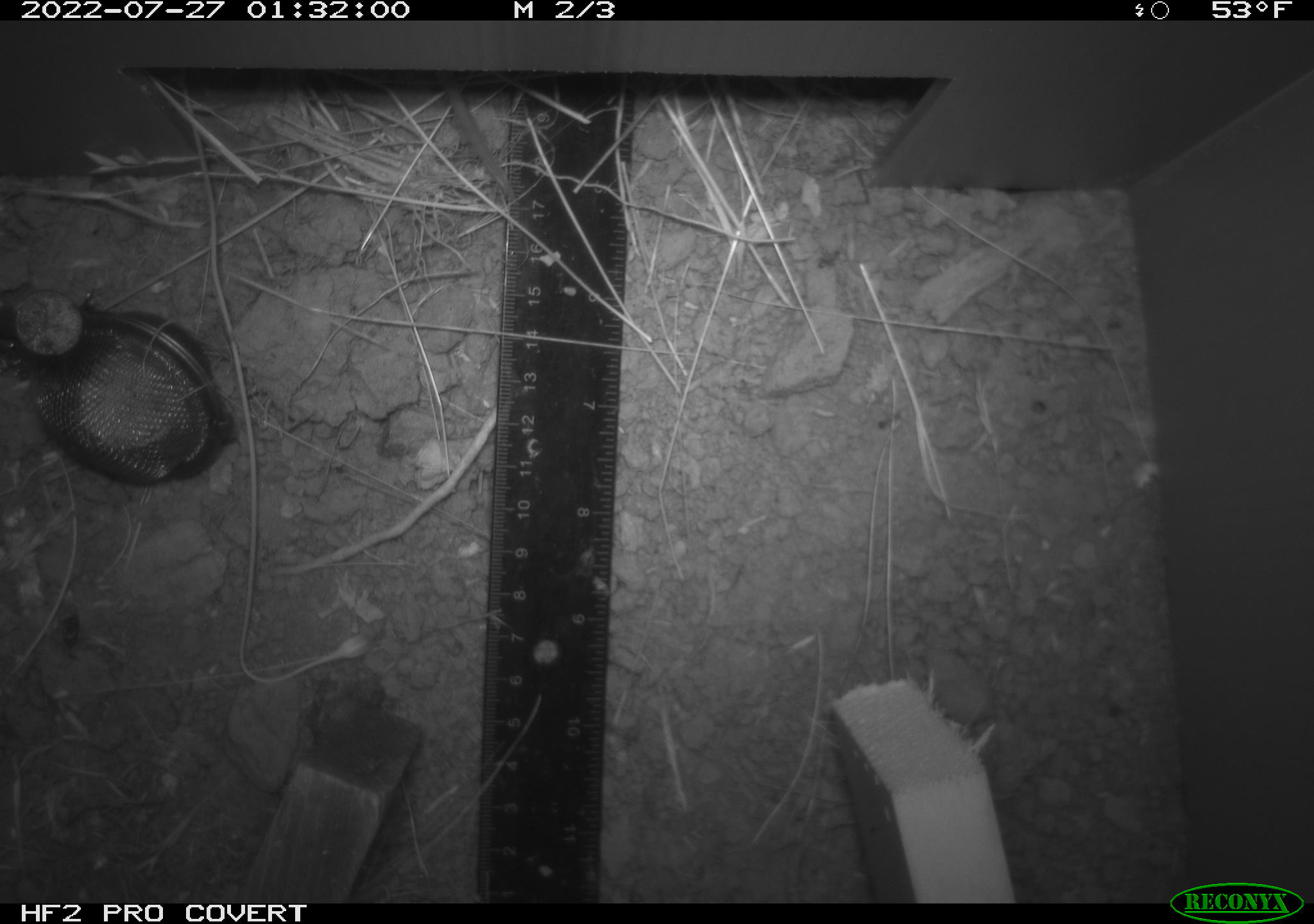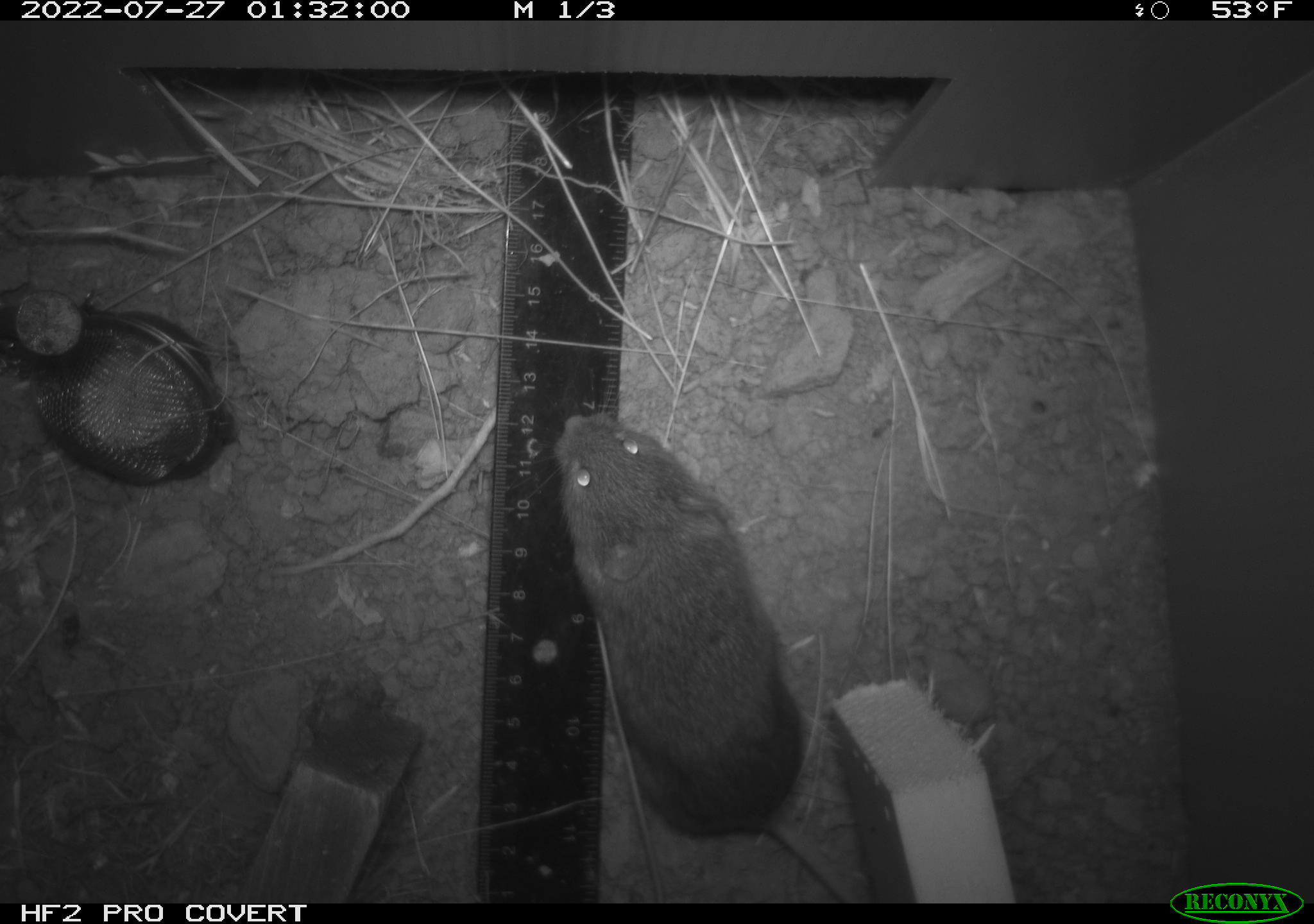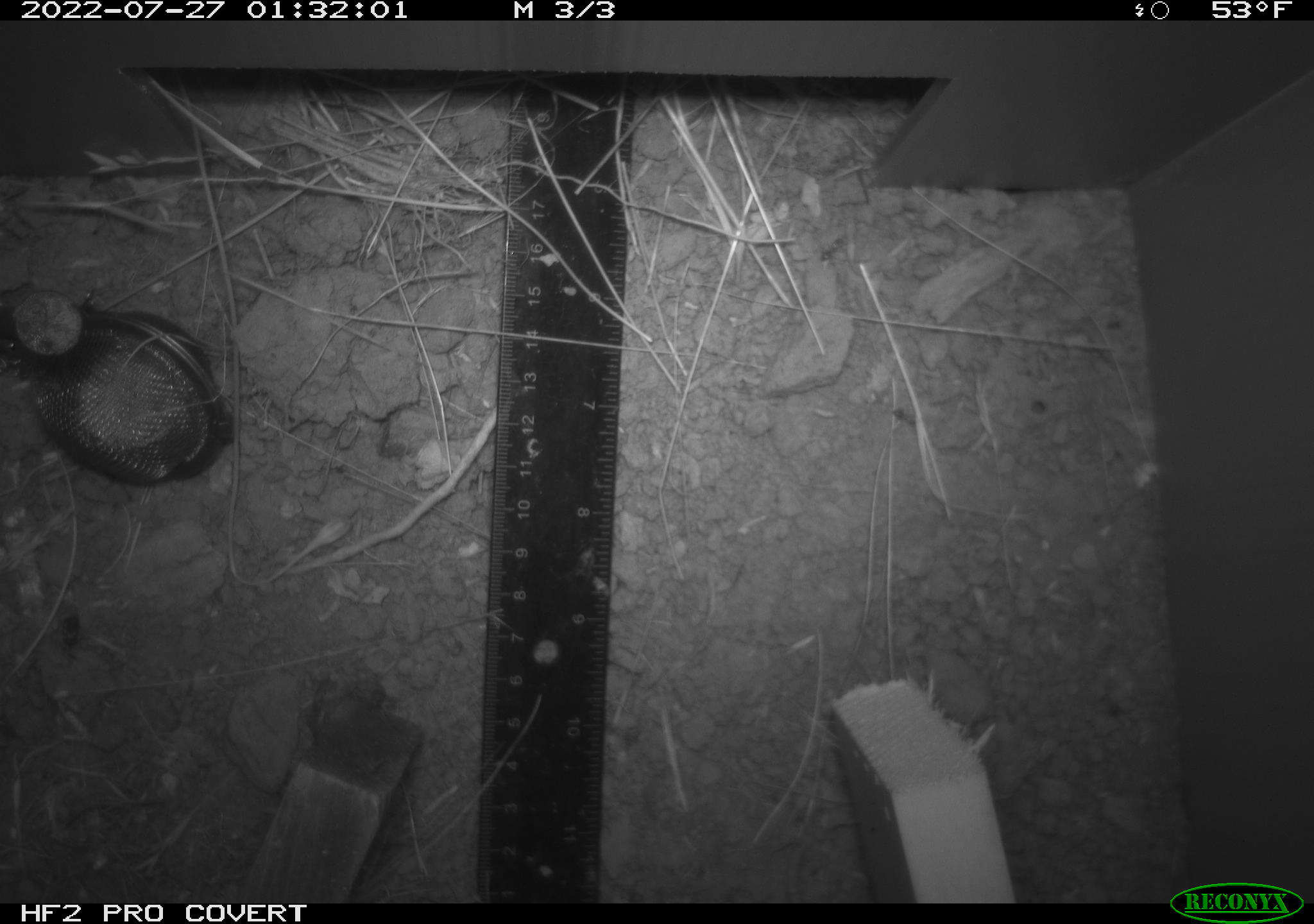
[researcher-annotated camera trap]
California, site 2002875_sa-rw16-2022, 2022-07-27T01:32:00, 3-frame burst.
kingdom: Animalia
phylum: Chordata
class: Mammalia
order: Rodentia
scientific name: Rodentia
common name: mouse species